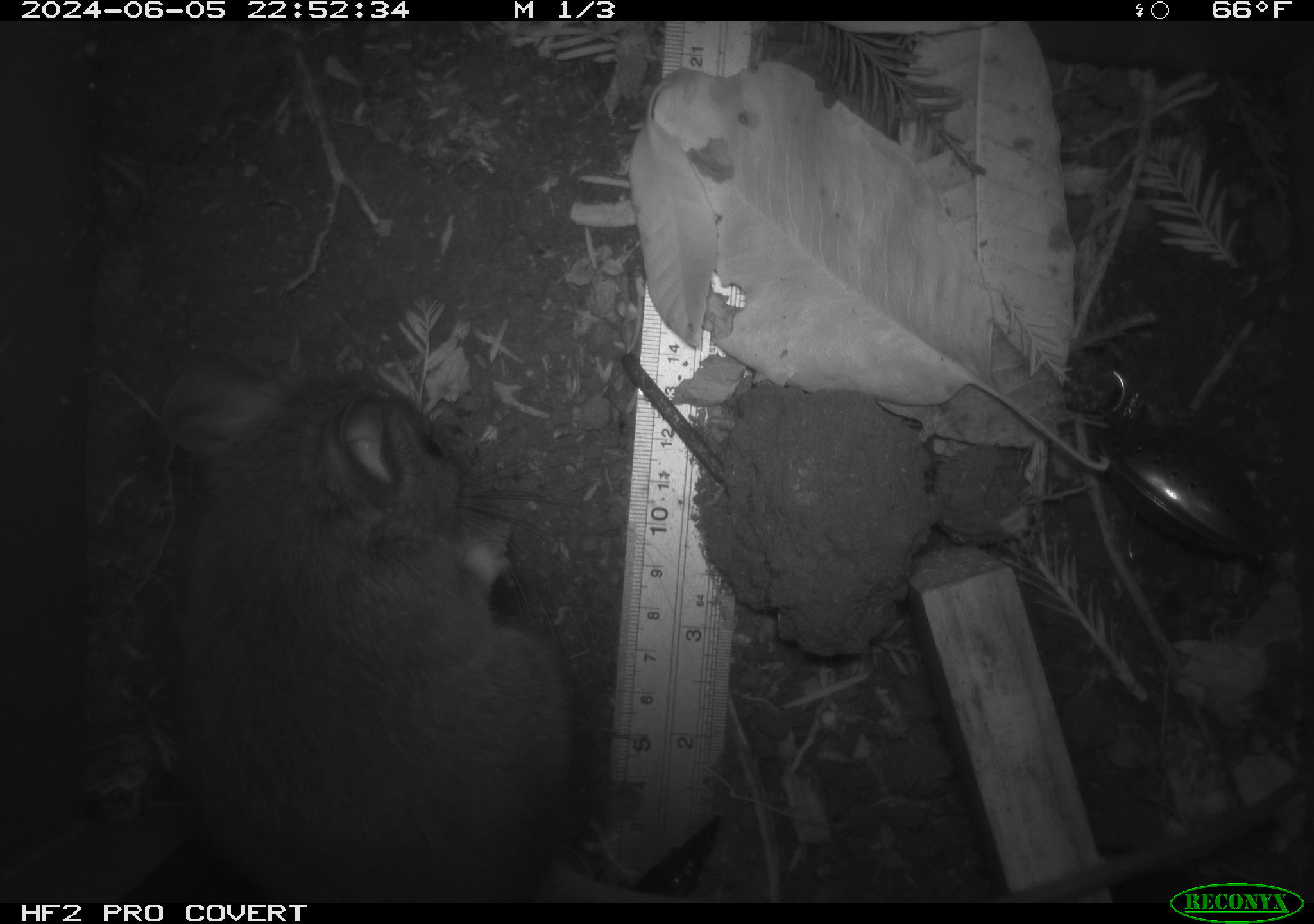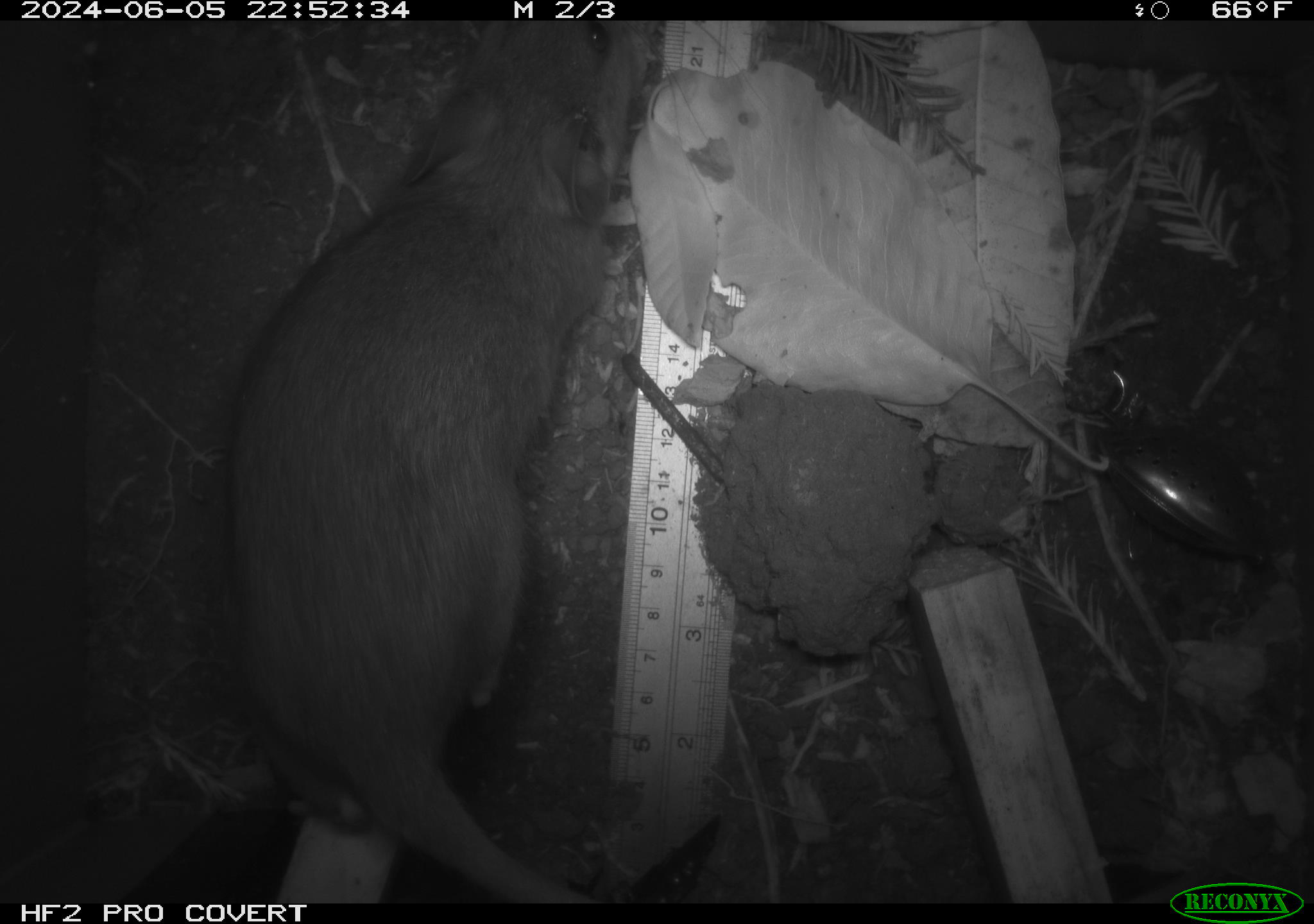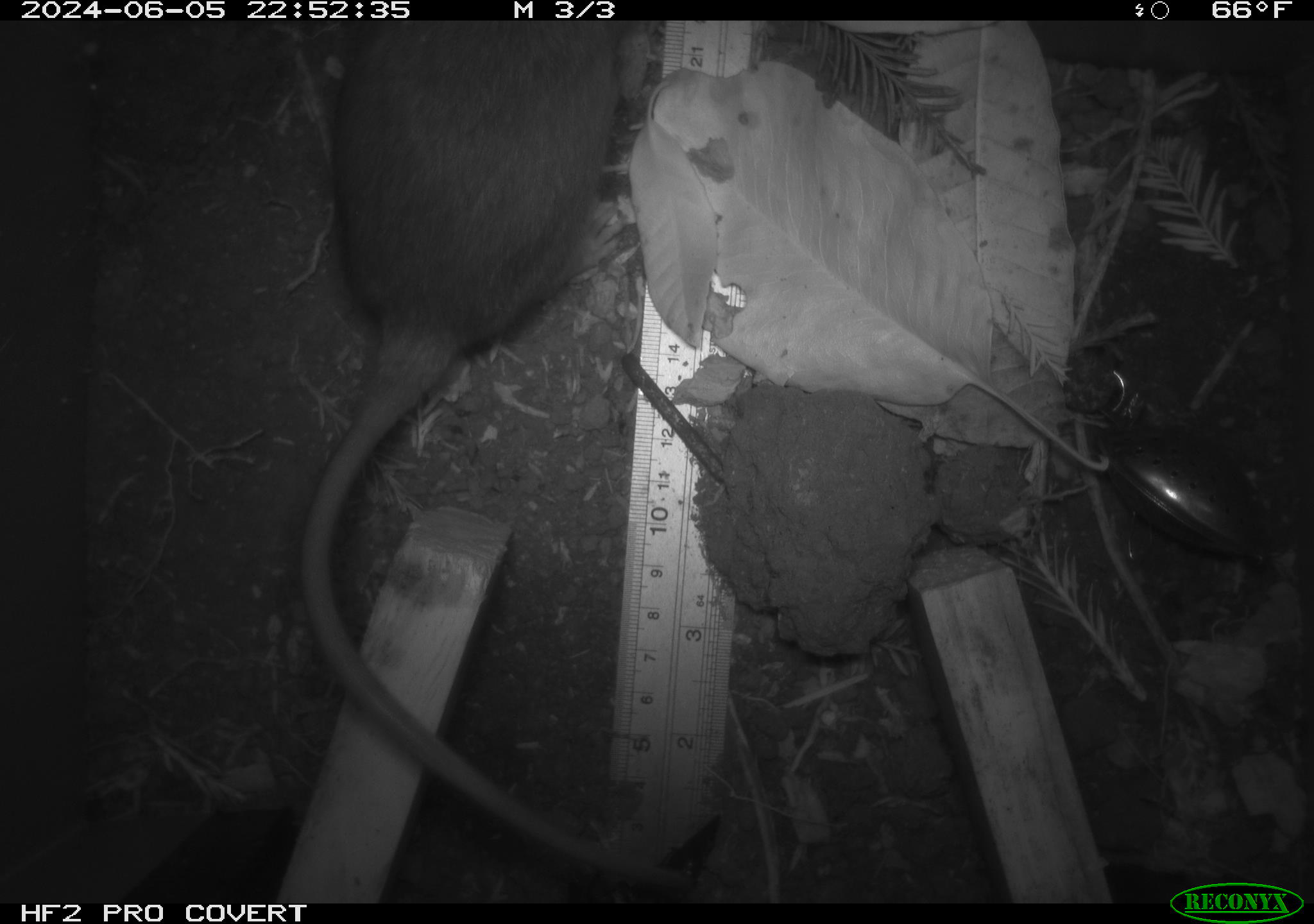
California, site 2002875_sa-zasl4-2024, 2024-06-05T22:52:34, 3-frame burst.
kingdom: Animalia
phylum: Chordata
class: Mammalia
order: Rodentia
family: Cricetidae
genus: Neotoma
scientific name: Neotoma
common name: pack rat or woodrat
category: neotoma species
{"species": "neotoma species (pack rat or woodrat) (Neotoma)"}